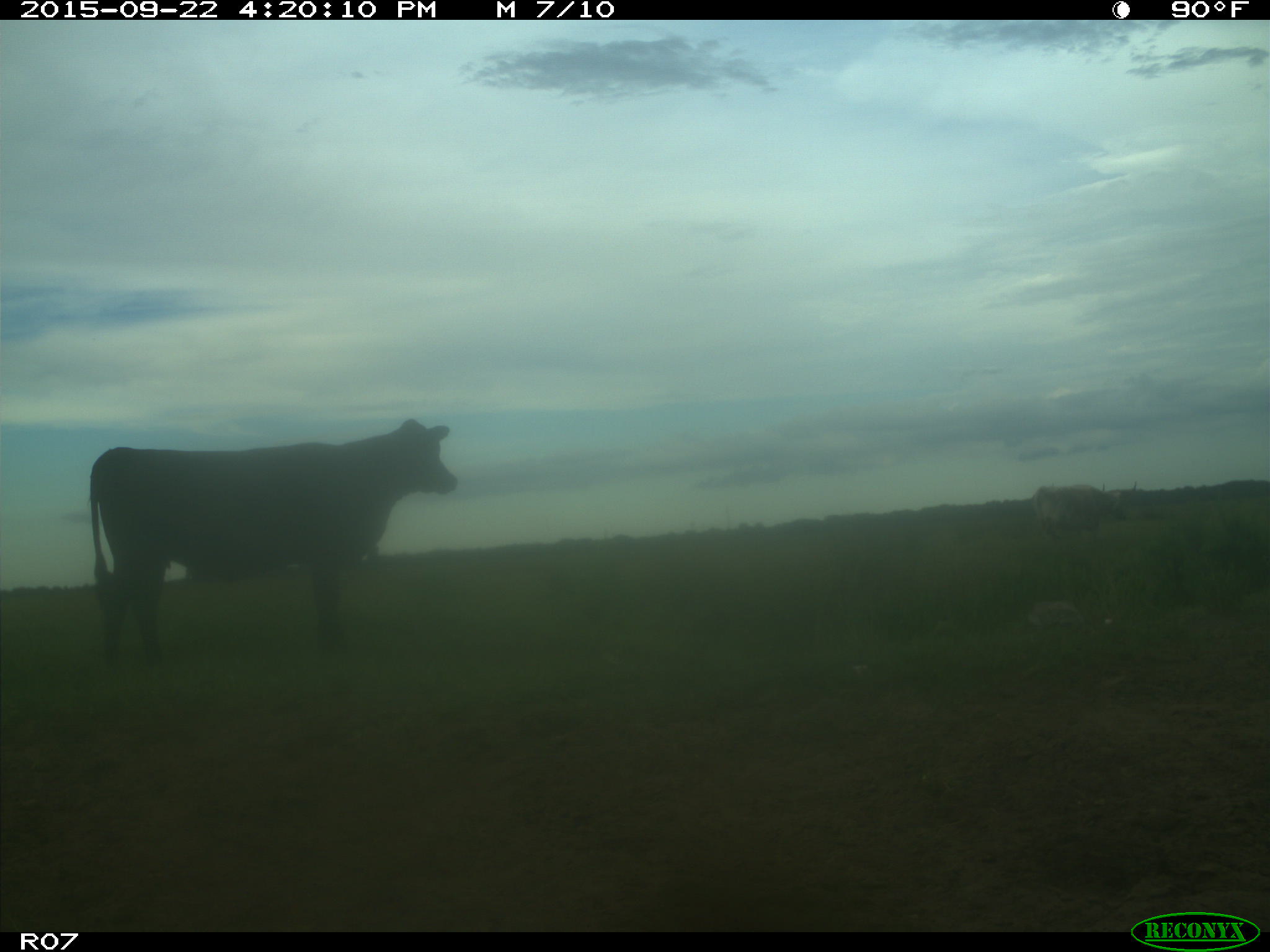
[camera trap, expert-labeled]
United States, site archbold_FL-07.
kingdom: Animalia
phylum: Chordata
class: Mammalia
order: Artiodactyla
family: Bovidae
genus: Bos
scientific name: Bos taurus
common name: domestic cow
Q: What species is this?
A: Bos taurus (domestic cow).